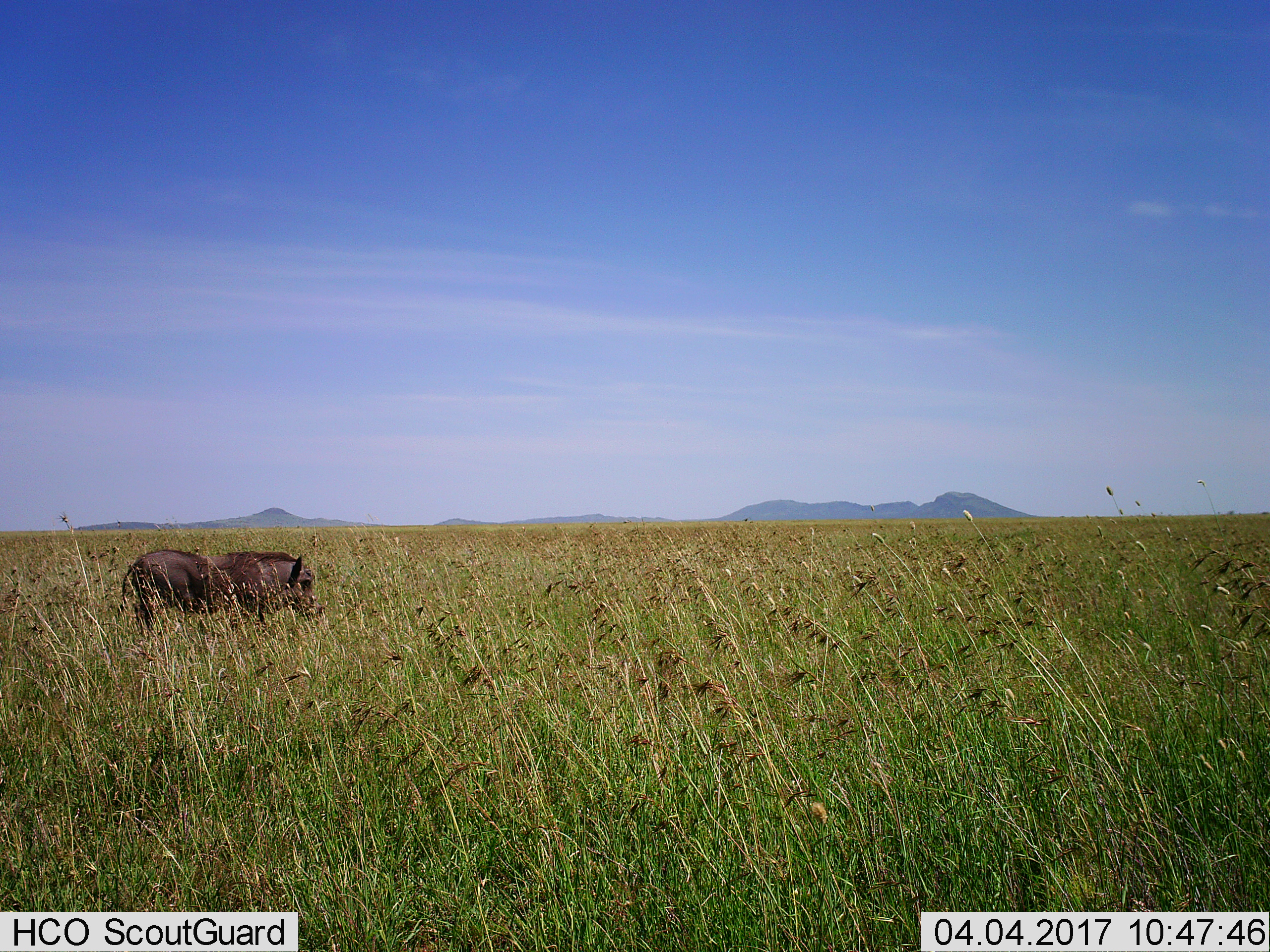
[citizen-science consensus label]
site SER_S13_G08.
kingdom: Animalia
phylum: Chordata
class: Mammalia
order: Artiodactyla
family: Suidae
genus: Phacochoerus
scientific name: Phacochoerus africanus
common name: warthog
Warthog (Phacochoerus africanus), count 1. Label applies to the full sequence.